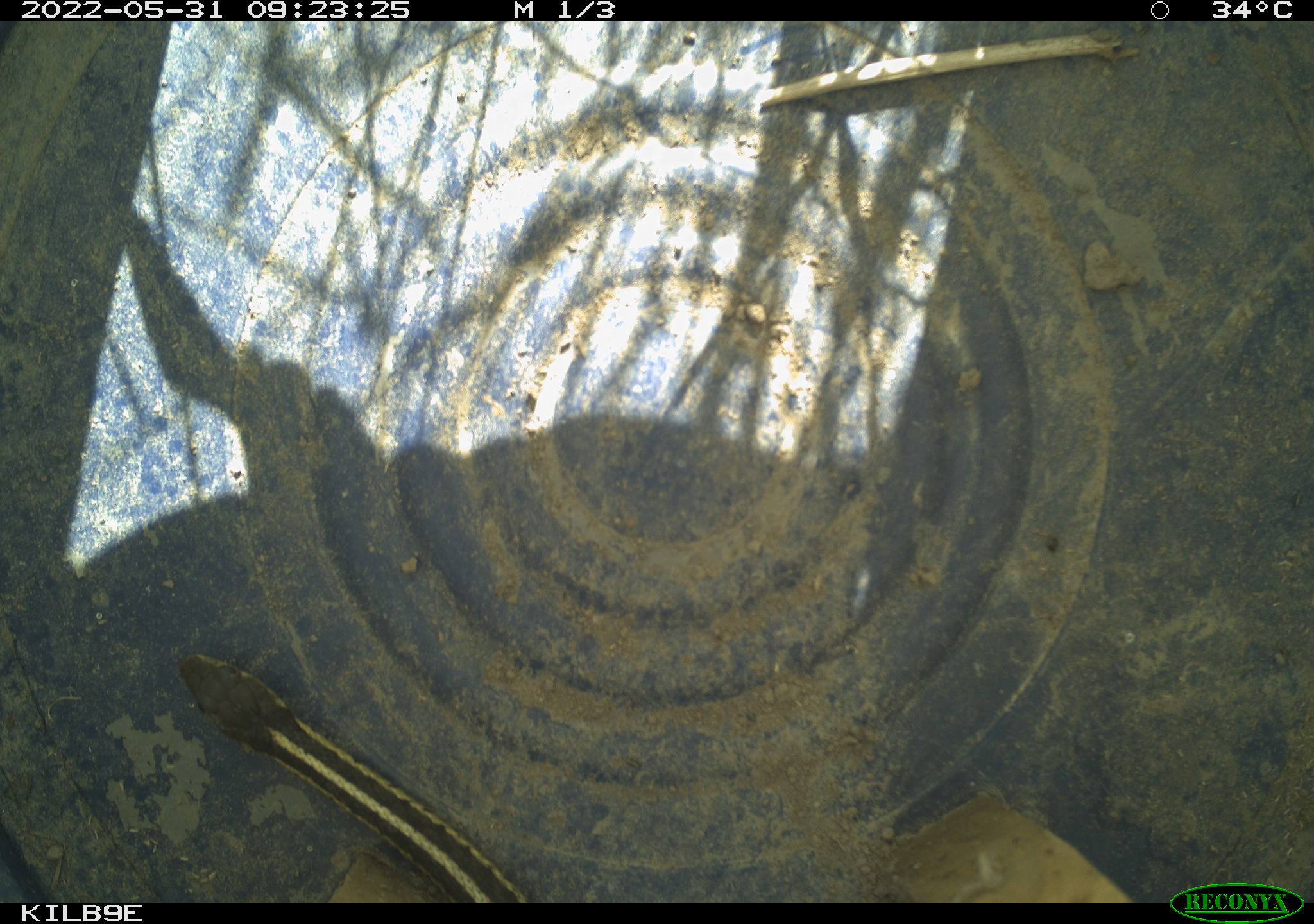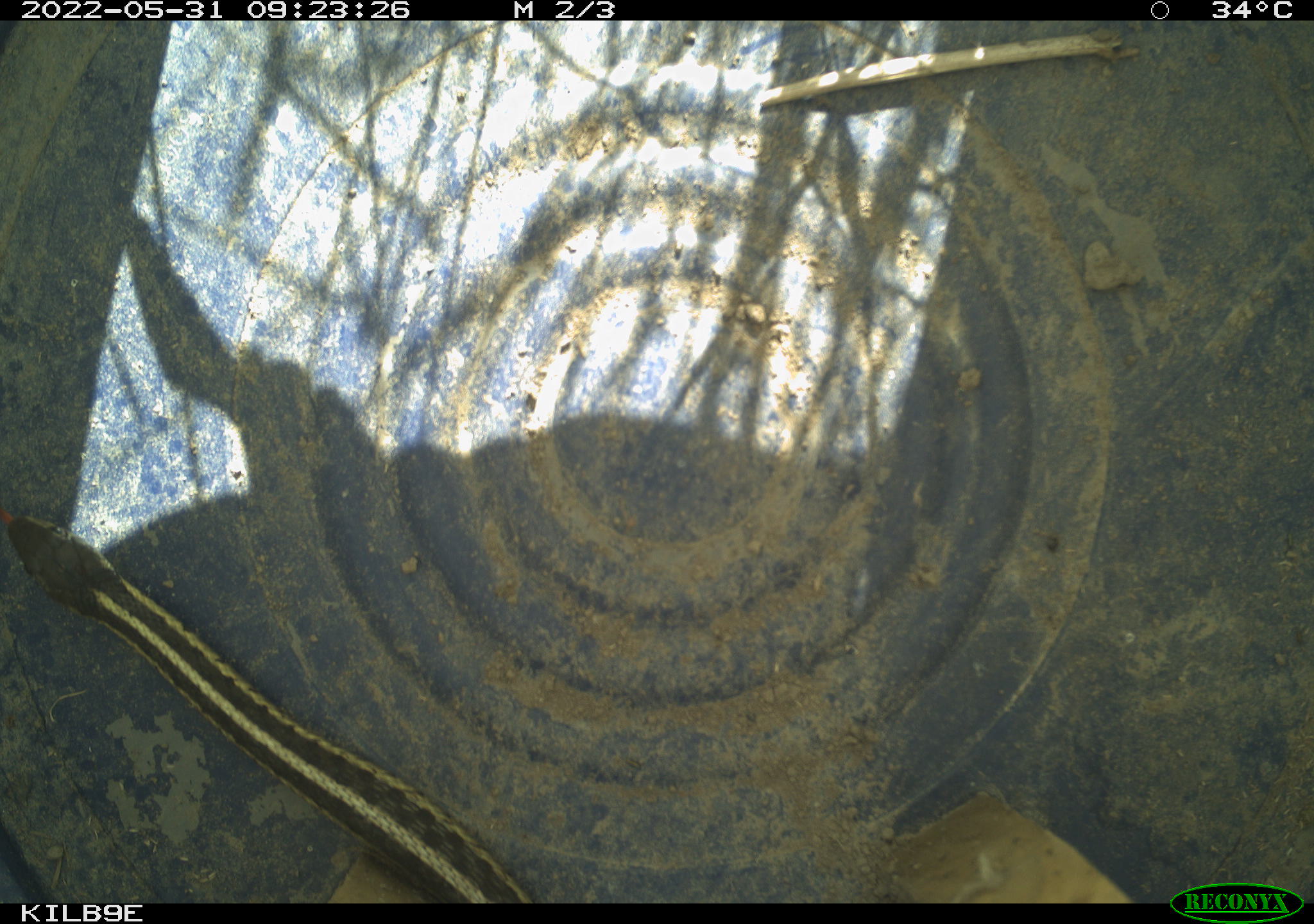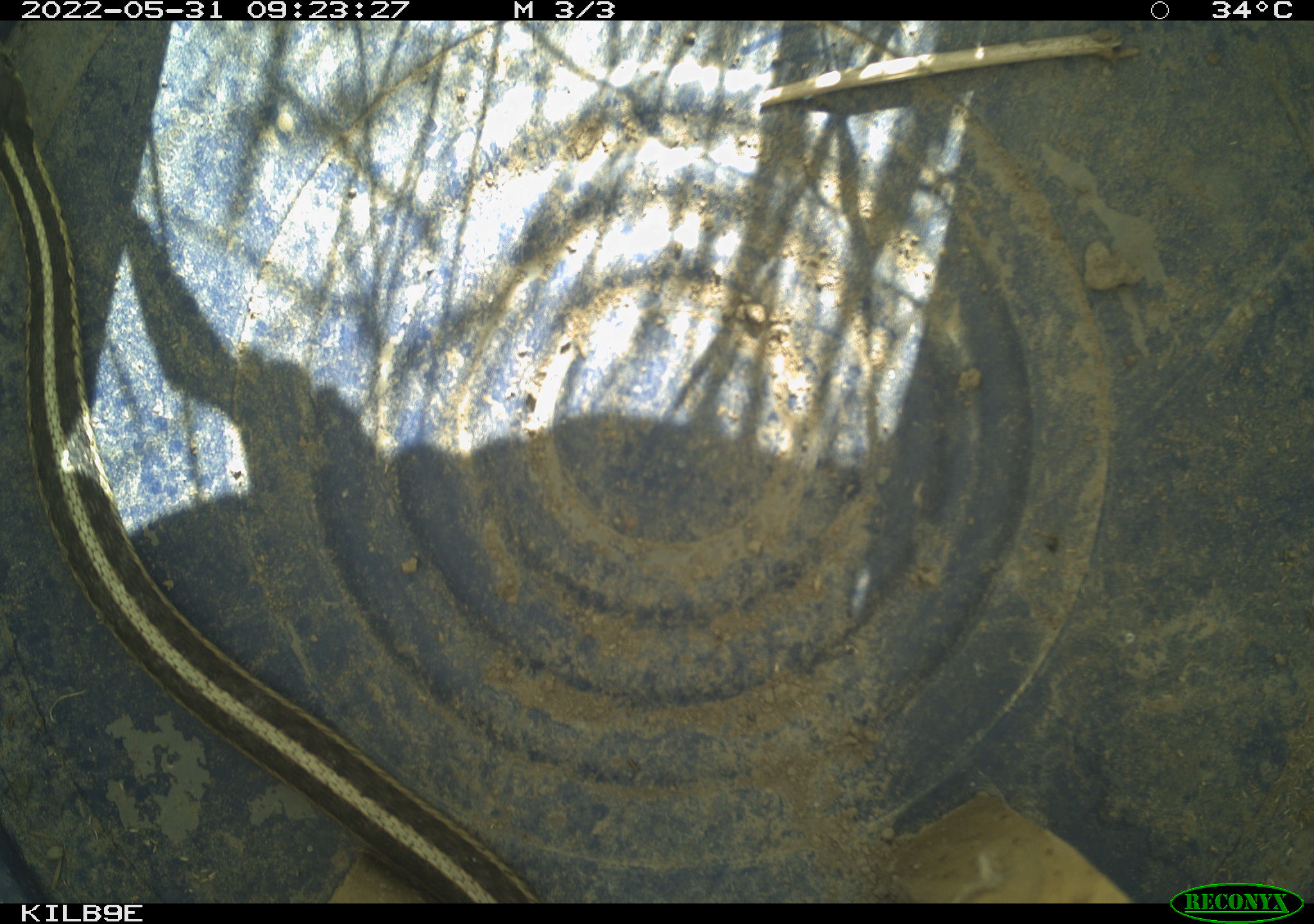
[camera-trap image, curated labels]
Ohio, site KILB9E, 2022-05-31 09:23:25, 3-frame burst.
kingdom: Animalia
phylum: Chordata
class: Reptilia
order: Squamata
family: Colubridae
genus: Thamnophis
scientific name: Thamnophis sirtalis sirtalis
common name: eastern gartersnake